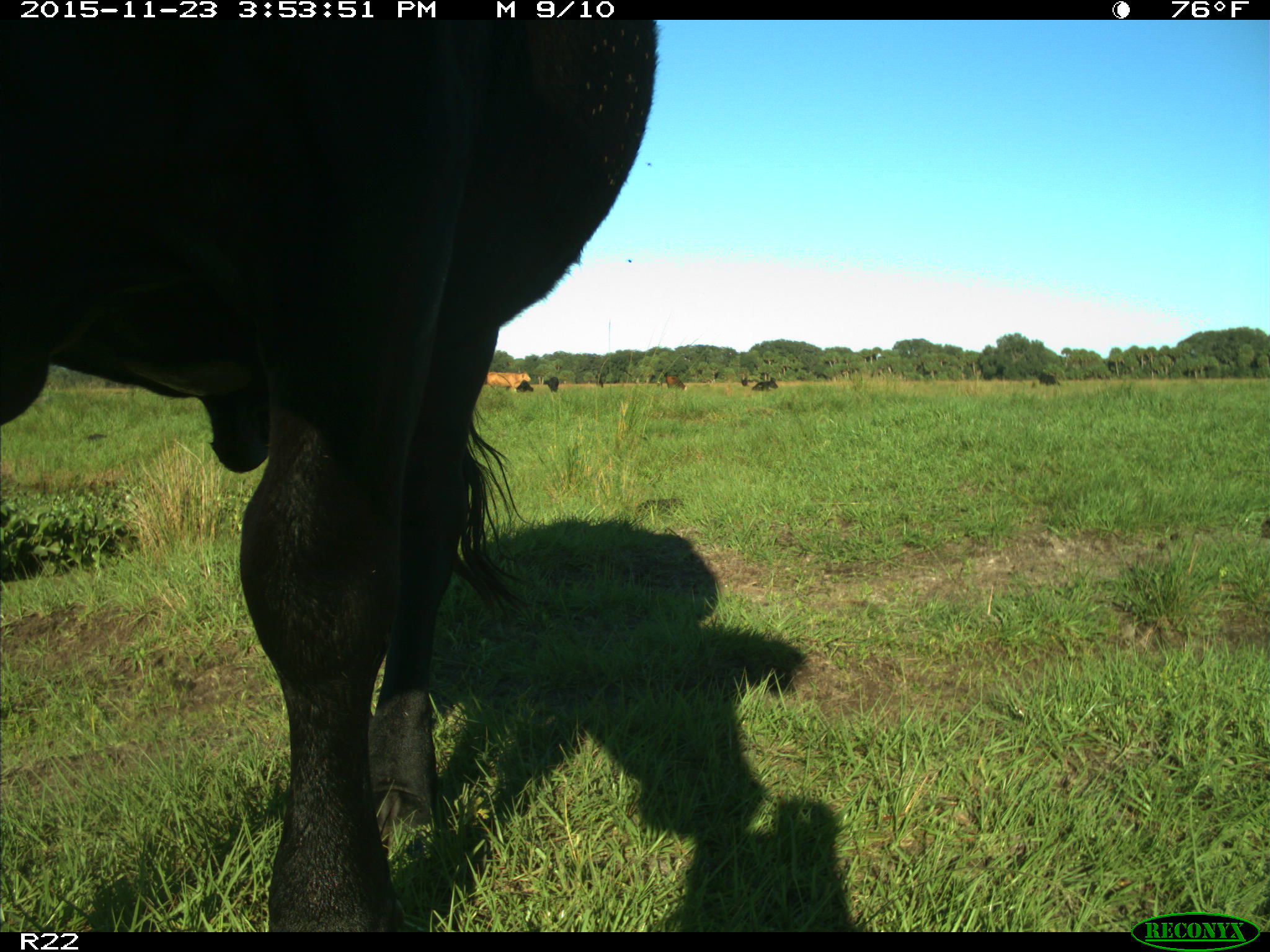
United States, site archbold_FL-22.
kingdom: Animalia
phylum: Chordata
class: Mammalia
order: Artiodactyla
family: Bovidae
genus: Bos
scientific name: Bos taurus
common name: domestic cow